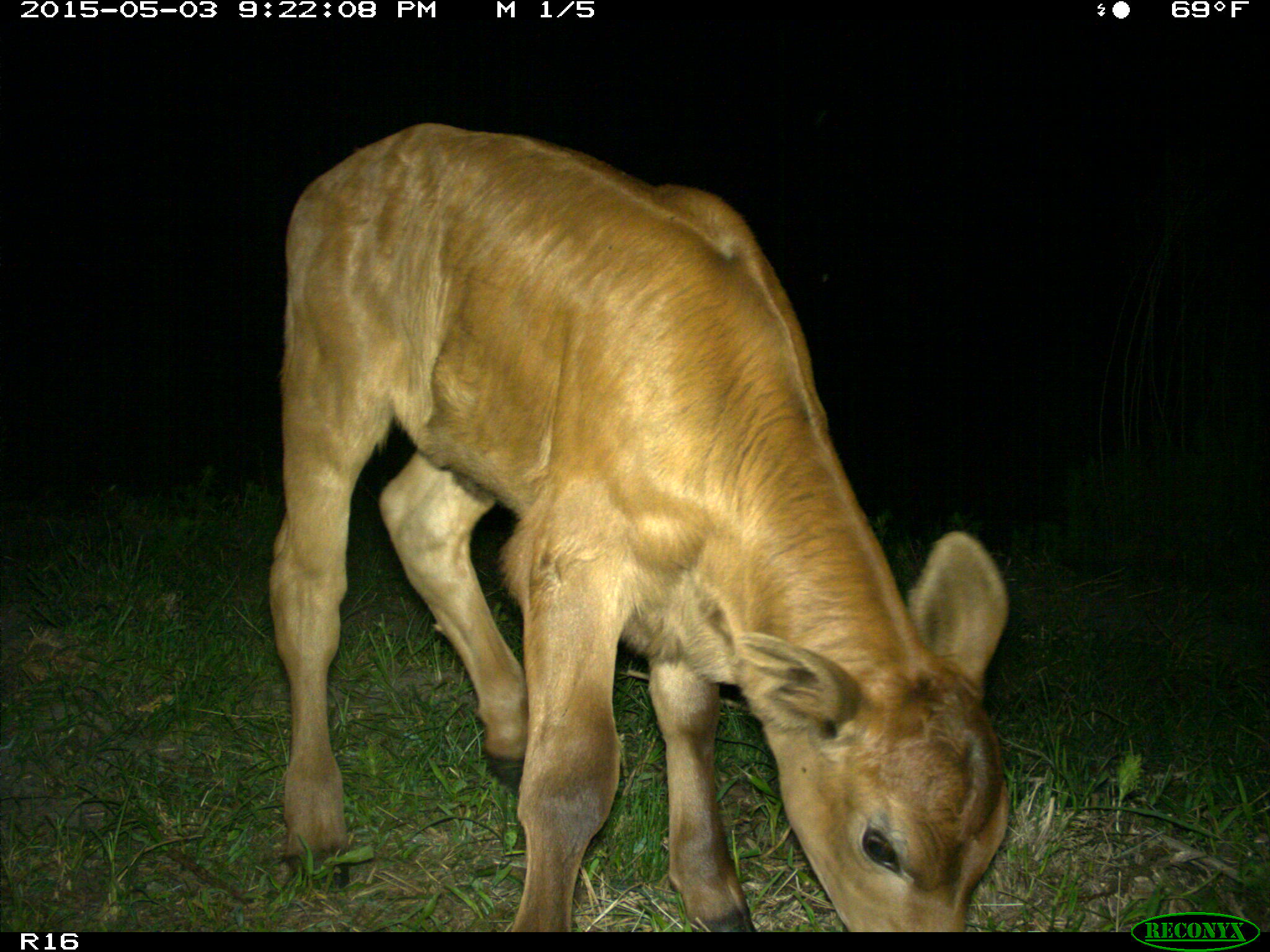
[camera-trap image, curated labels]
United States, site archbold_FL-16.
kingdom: Animalia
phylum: Chordata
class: Mammalia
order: Artiodactyla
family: Bovidae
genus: Bos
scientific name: Bos taurus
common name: domestic cow